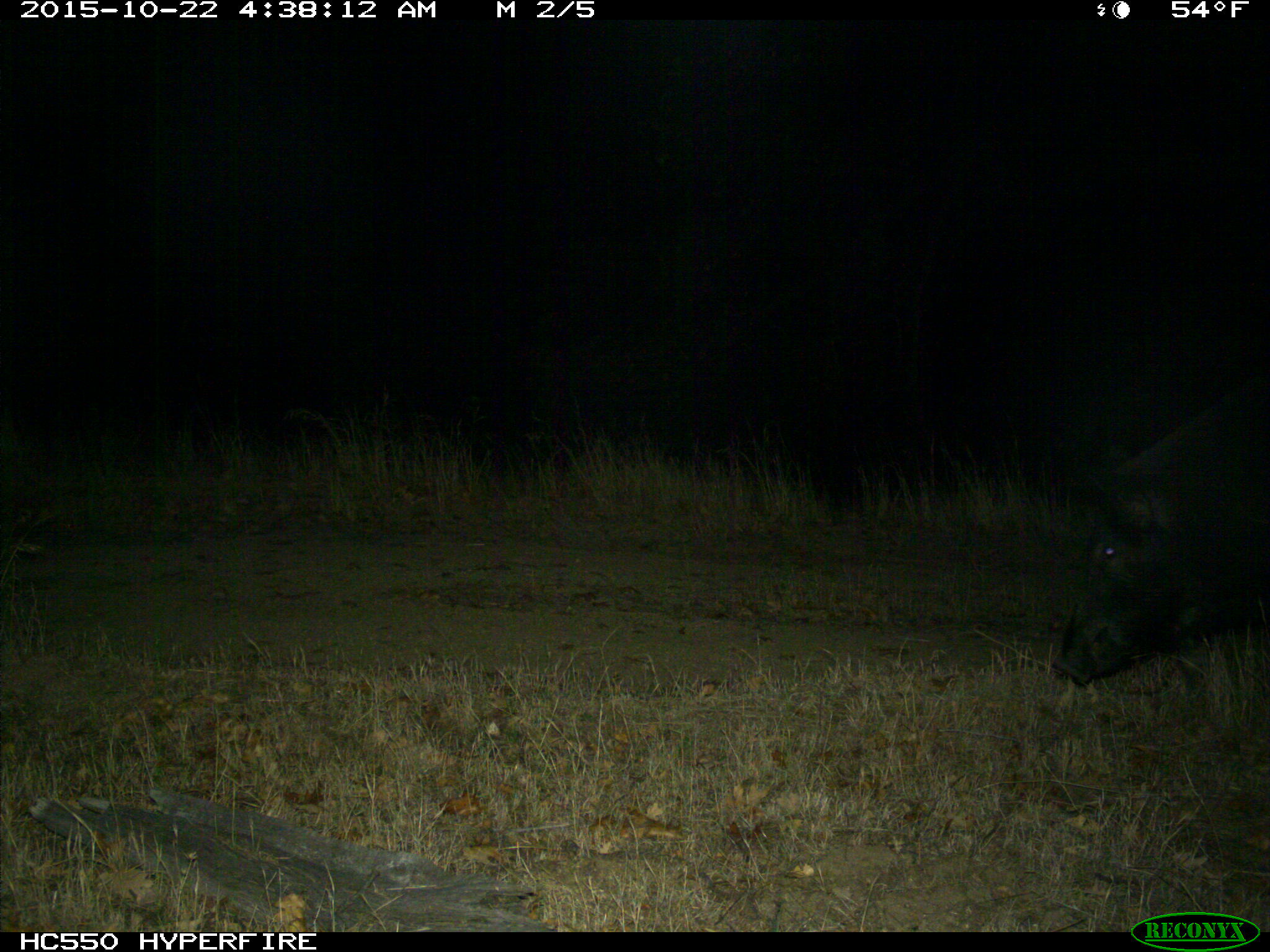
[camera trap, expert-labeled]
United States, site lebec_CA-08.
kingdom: Animalia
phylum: Chordata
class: Mammalia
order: Artiodactyla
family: Suidae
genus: Sus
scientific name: Sus scrofa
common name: wild boar